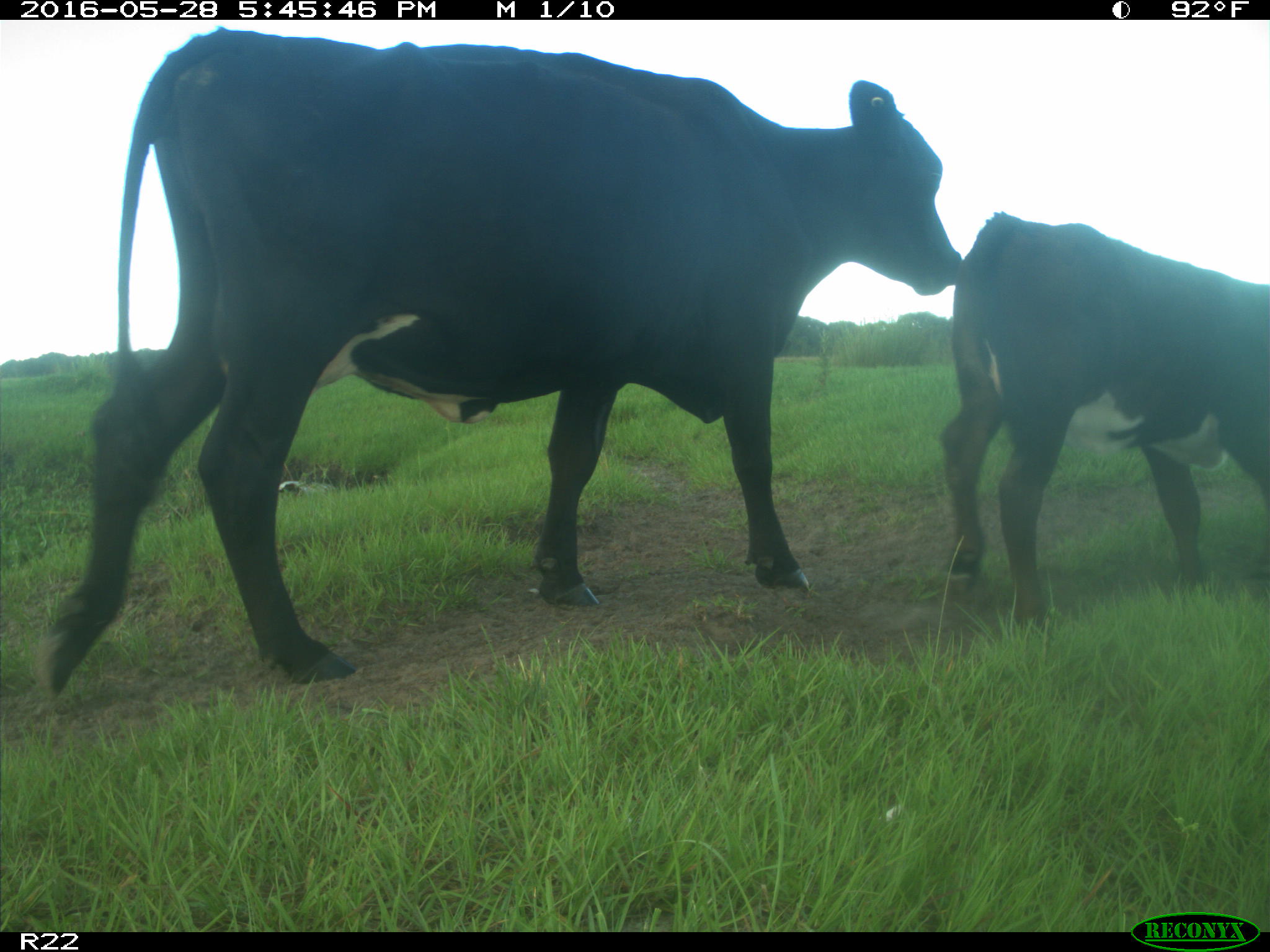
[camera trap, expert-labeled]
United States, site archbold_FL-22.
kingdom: Animalia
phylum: Chordata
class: Mammalia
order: Artiodactyla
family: Bovidae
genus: Bos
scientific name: Bos taurus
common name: domestic cow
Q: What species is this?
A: Bos taurus (domestic cow).